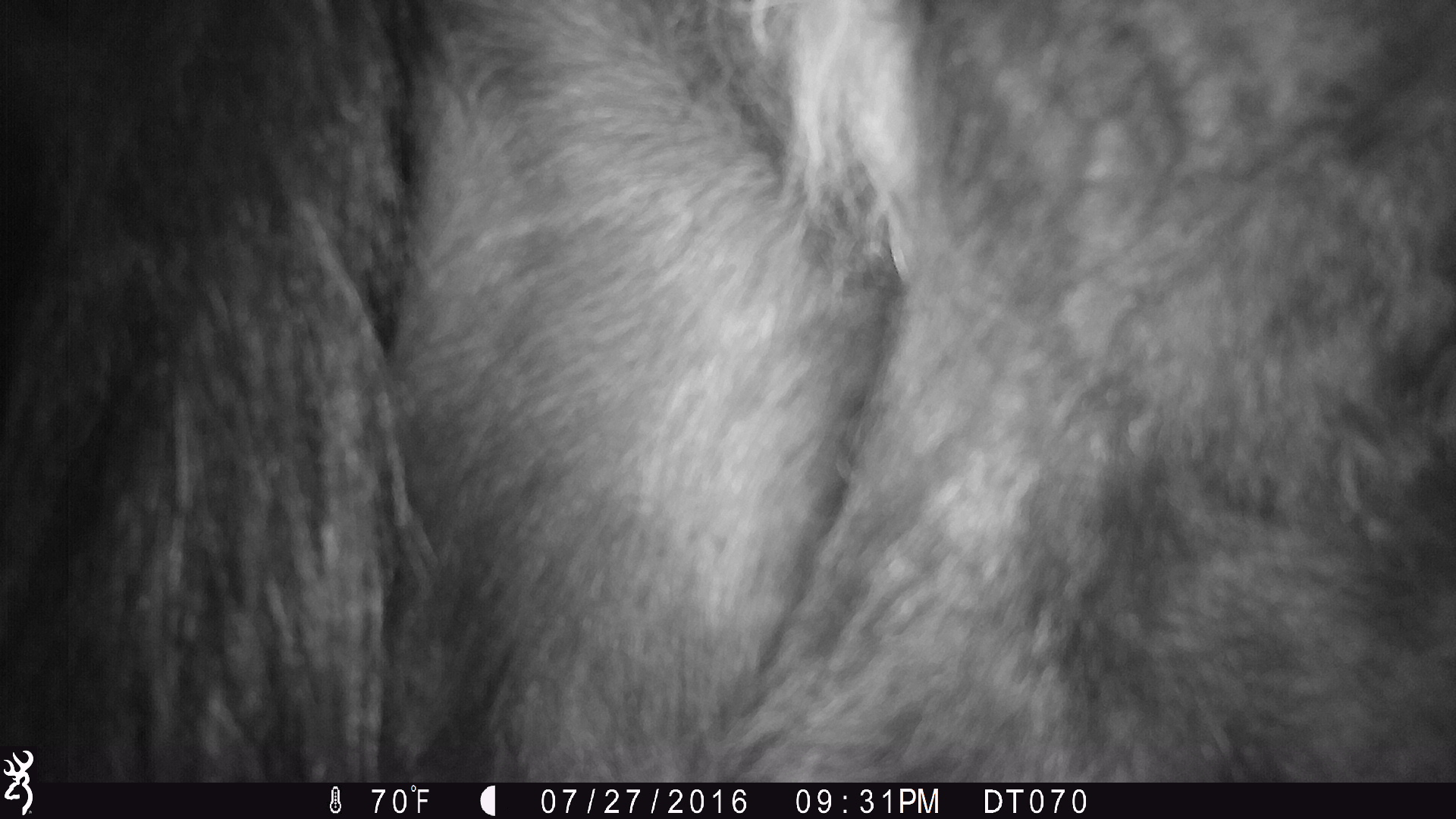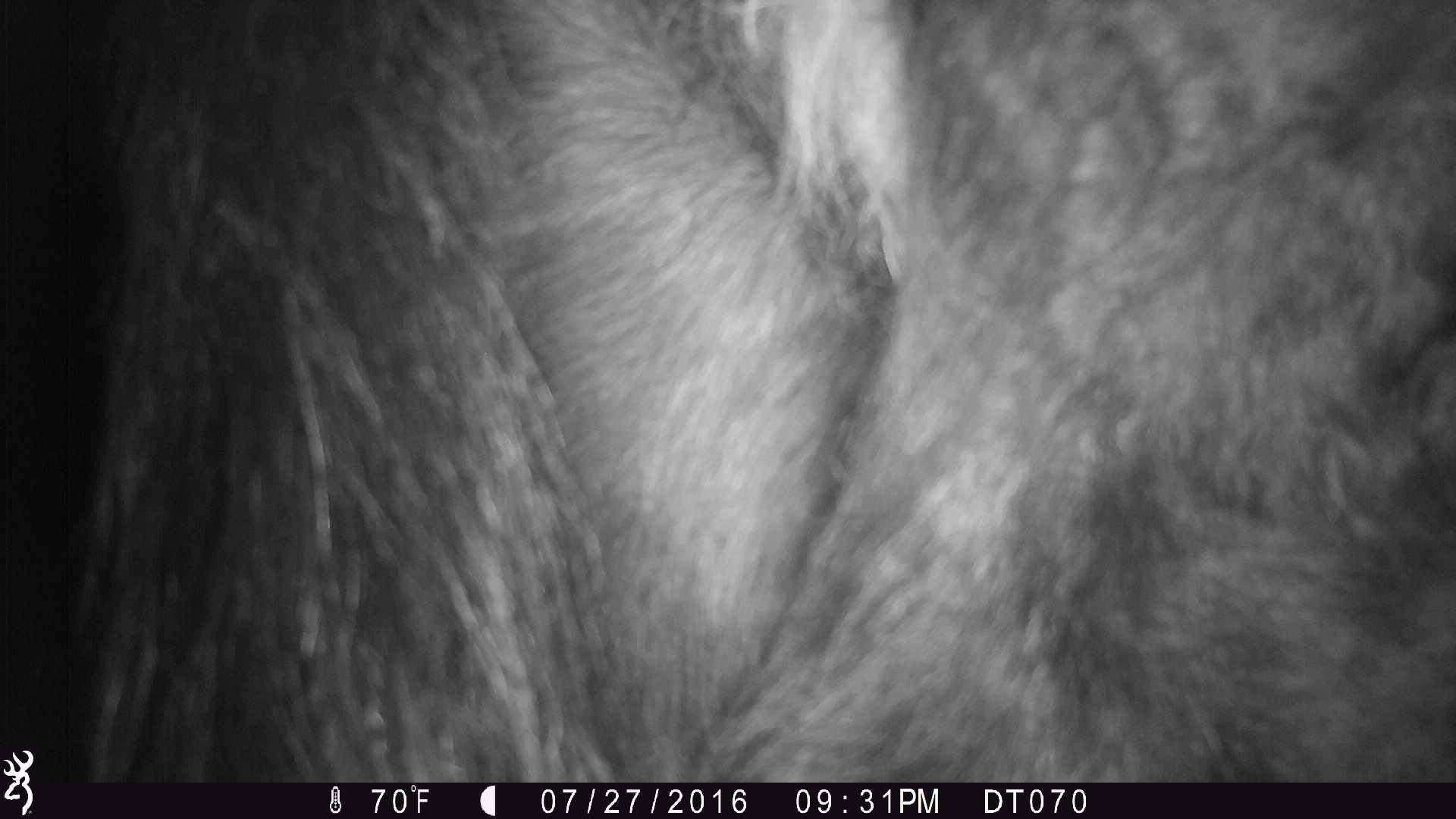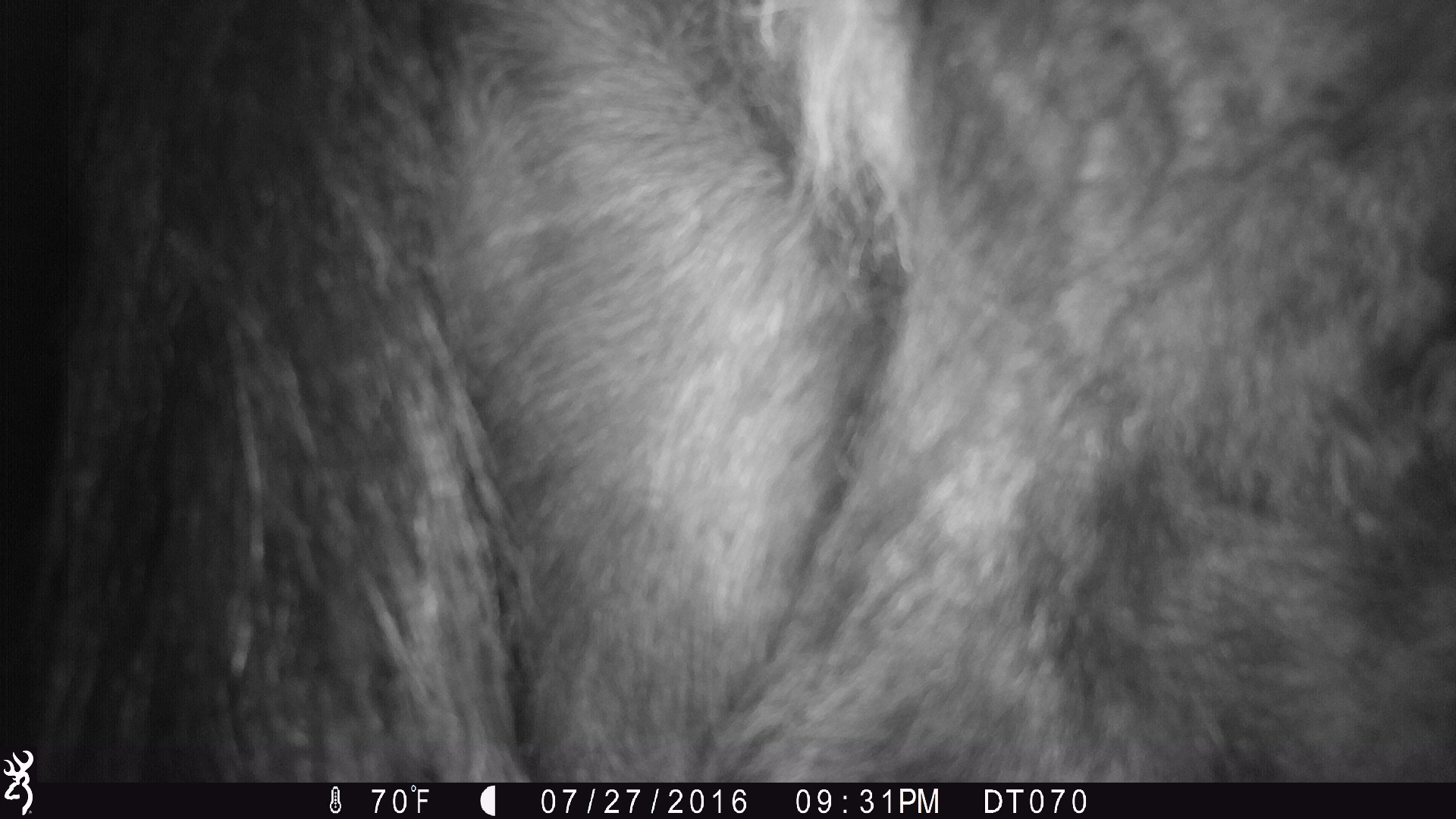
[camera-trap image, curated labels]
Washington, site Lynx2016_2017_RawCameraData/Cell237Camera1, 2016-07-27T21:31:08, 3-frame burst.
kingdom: Animalia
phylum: Chordata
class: Mammalia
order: Artiodactyla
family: Bovidae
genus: Bos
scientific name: Bos taurus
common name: domestic cattle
Domestic cattle (Bos taurus). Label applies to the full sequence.